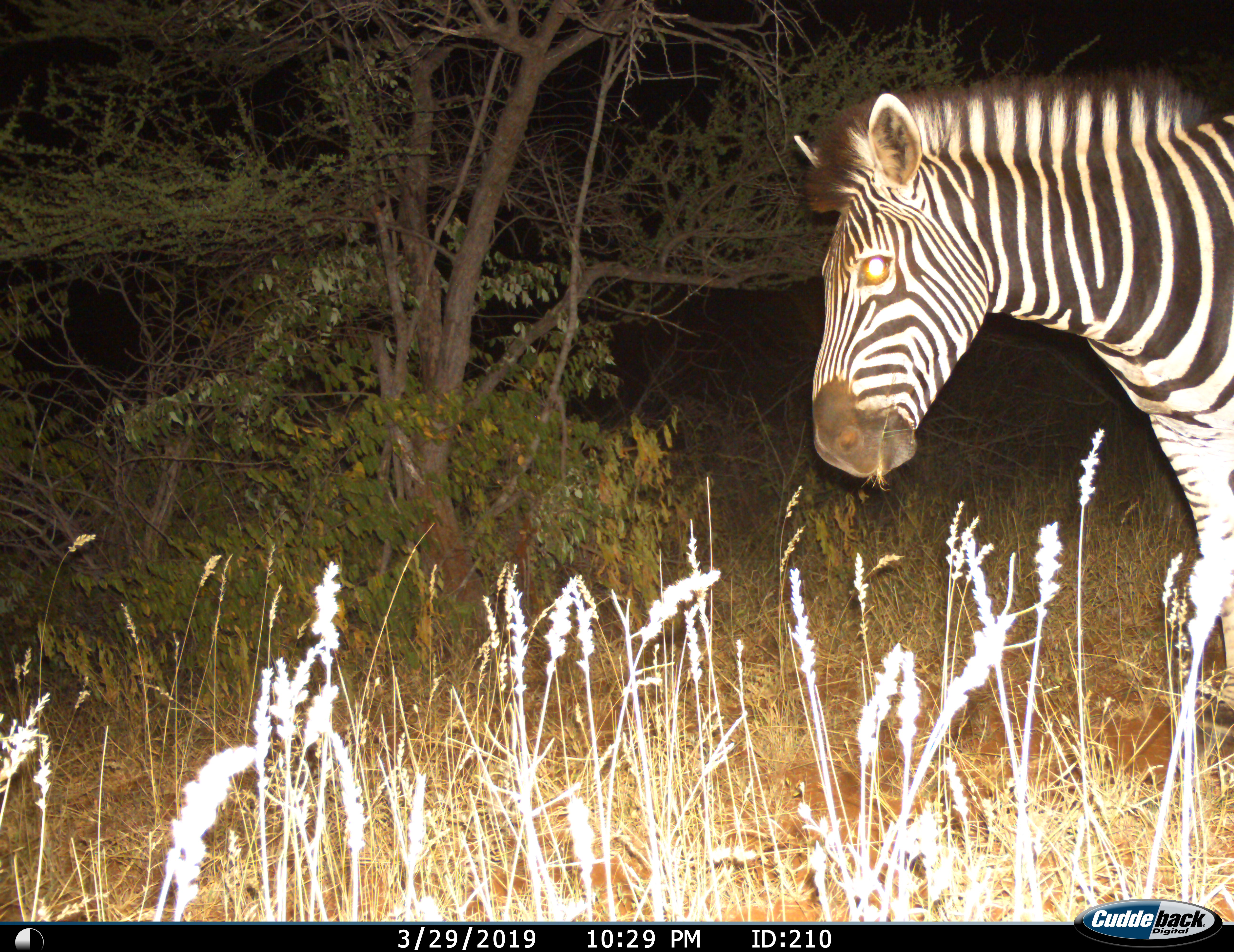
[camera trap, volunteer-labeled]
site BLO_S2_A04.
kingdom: Animalia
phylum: Chordata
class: Mammalia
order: Perissodactyla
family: Equidae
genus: Equus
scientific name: Equus quagga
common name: plains zebra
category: zebraplains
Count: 1.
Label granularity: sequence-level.